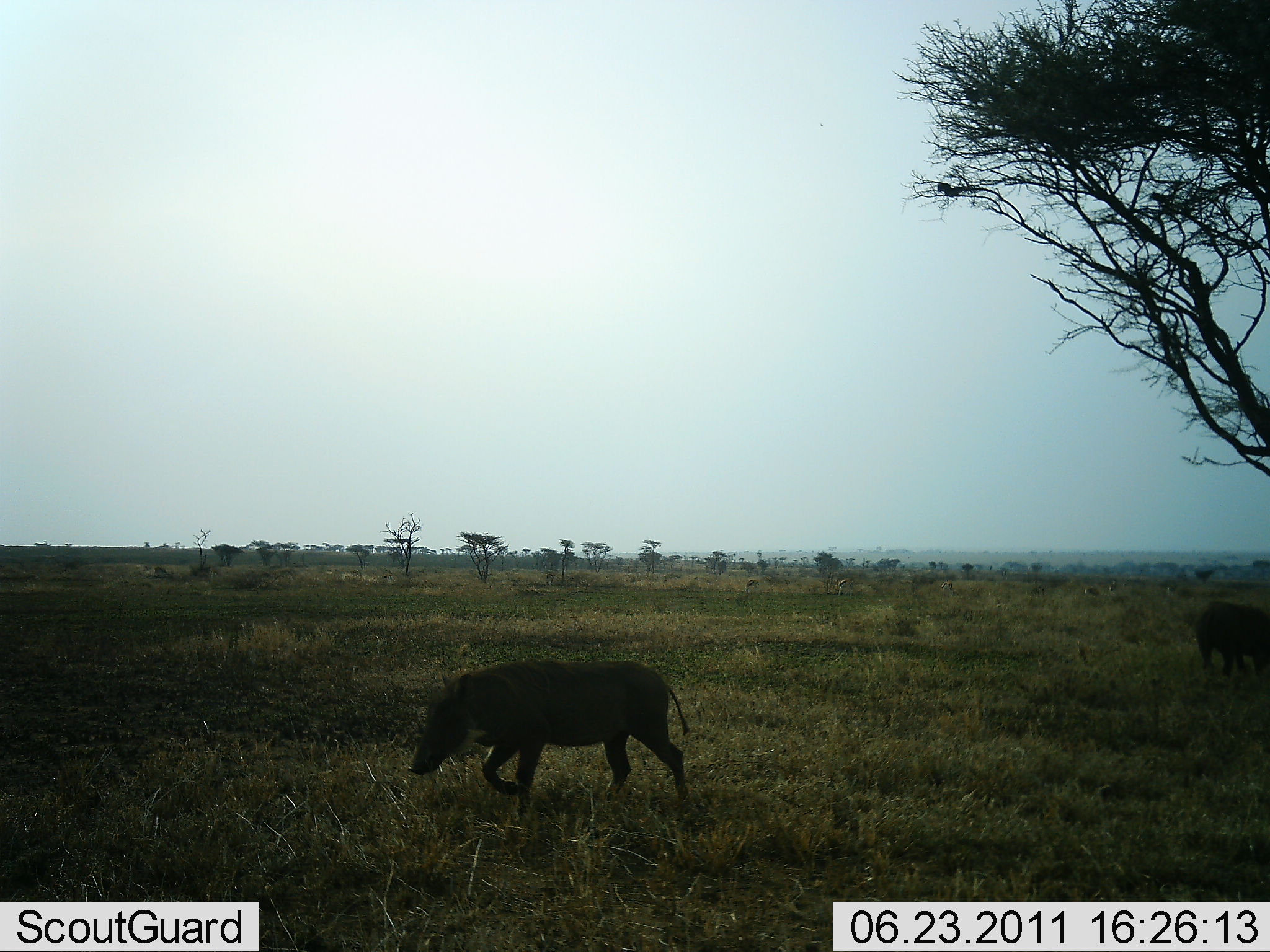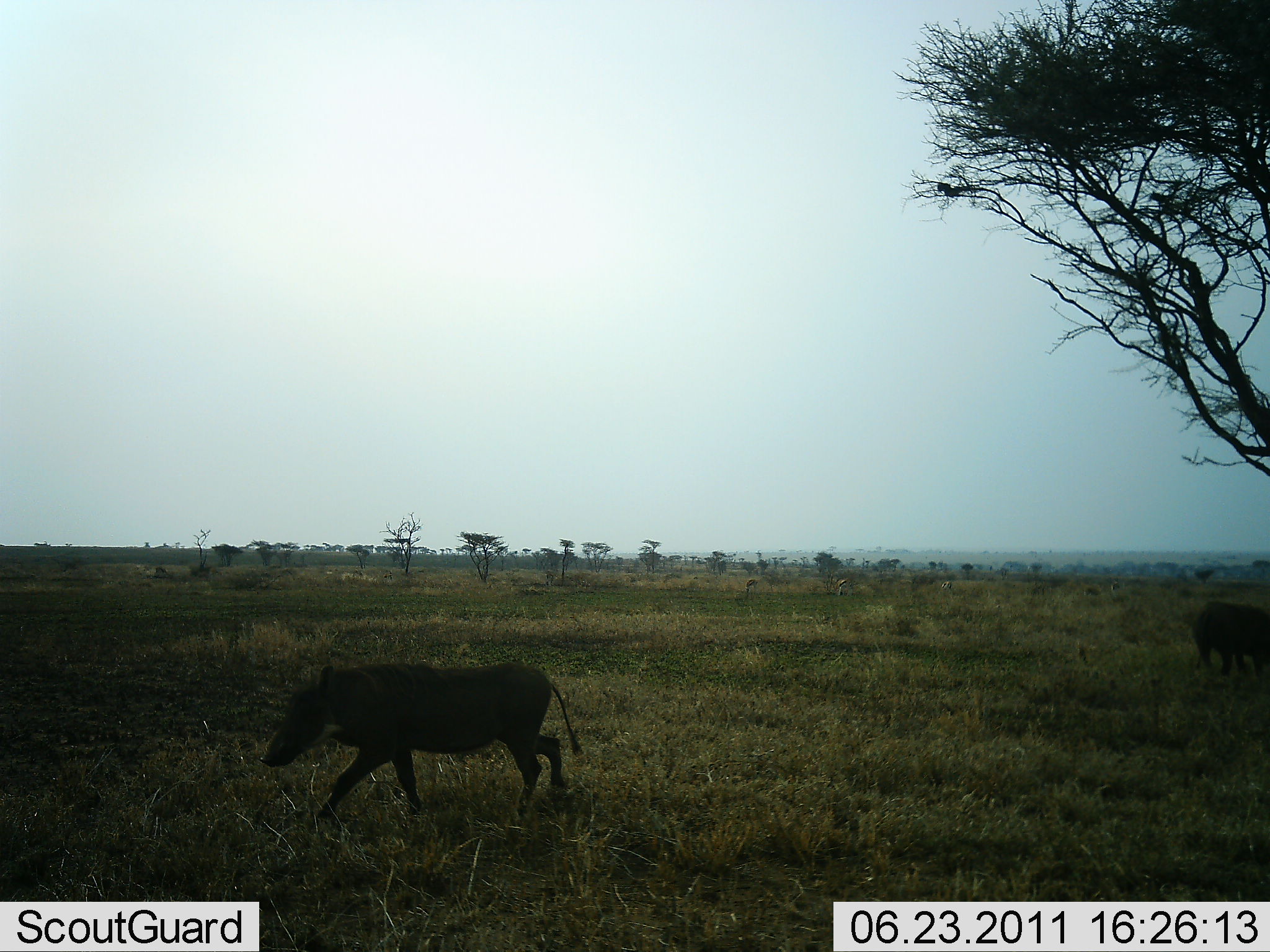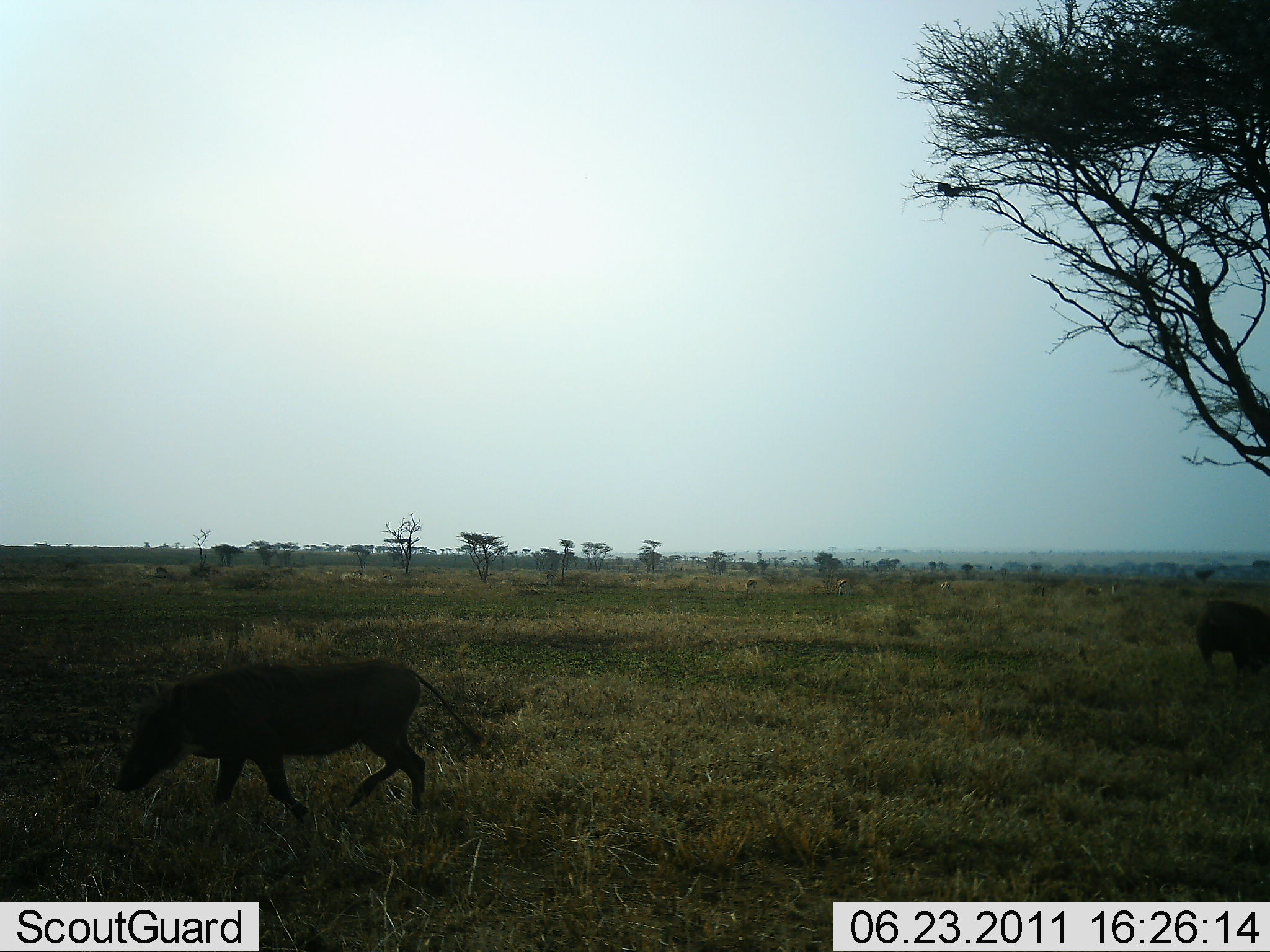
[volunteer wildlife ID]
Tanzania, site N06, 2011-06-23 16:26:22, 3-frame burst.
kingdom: Animalia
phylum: Chordata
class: Mammalia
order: Artiodactyla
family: Suidae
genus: Phacochoerus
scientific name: Phacochoerus africanus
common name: warthog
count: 2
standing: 29%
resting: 0%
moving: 93%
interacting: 0%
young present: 0%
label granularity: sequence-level